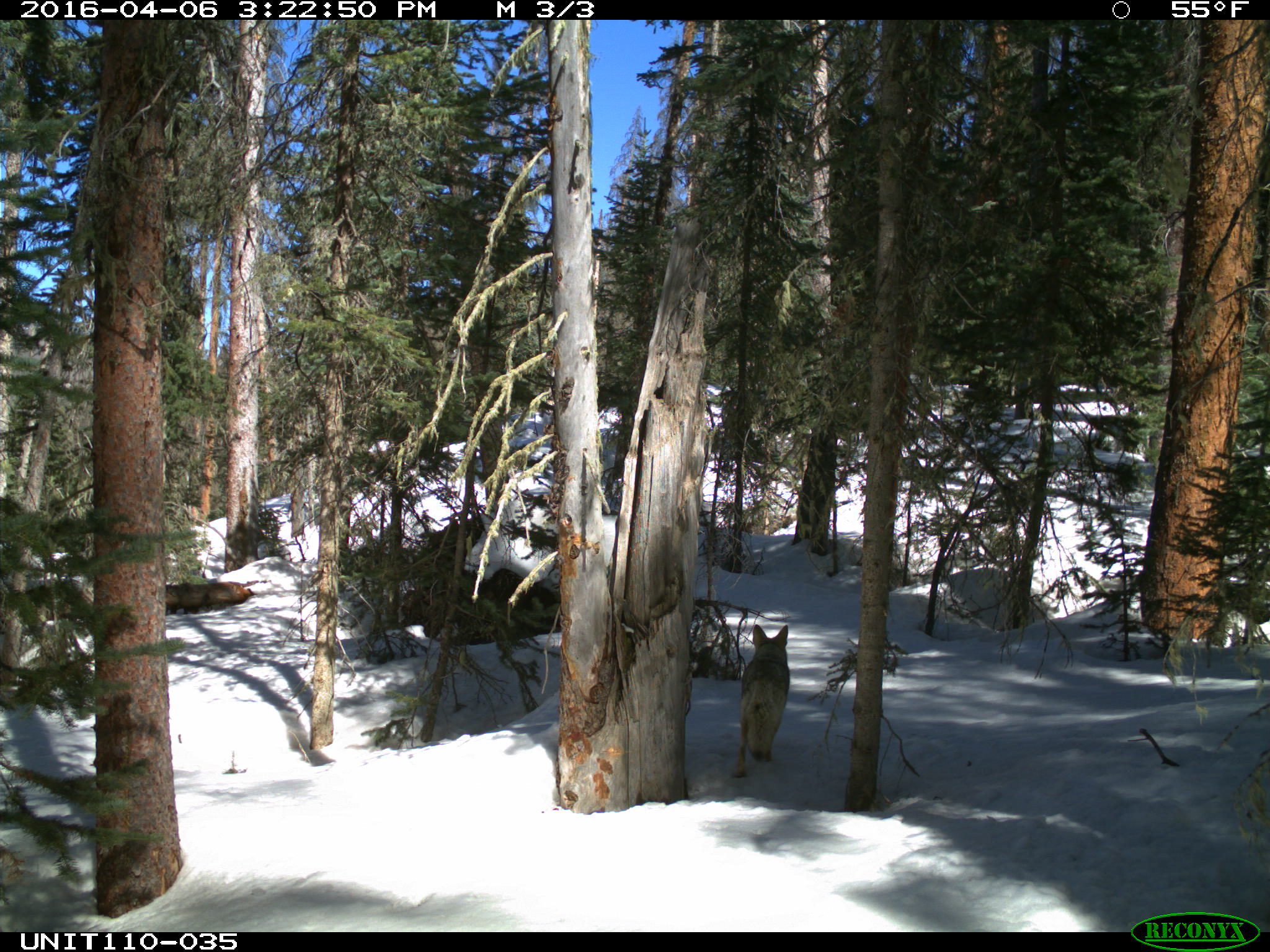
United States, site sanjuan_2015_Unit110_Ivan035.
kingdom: Animalia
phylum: Chordata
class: Mammalia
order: Carnivora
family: Canidae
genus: Canis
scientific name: Canis latrans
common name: coyote